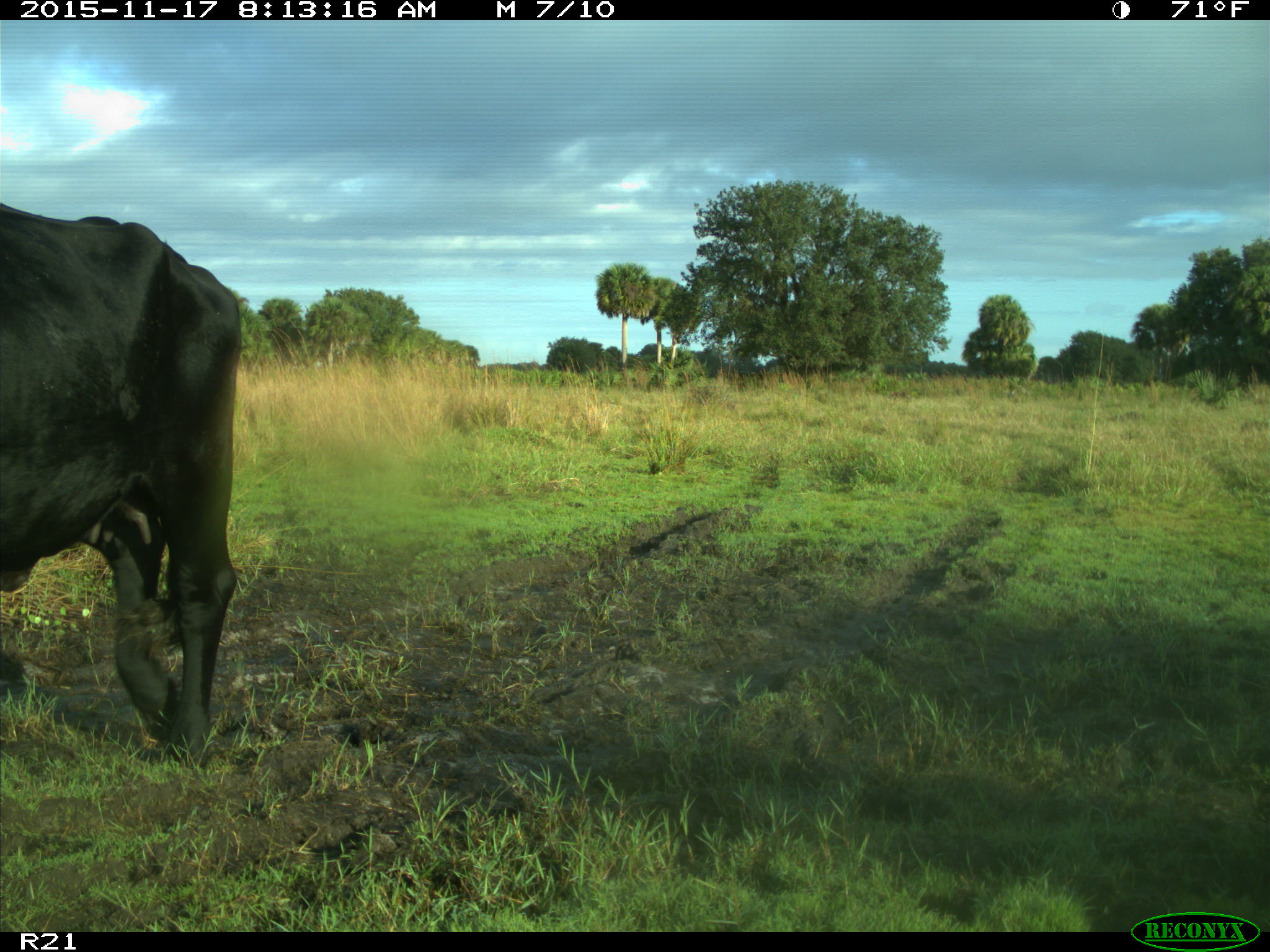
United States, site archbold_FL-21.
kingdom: Animalia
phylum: Chordata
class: Mammalia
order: Artiodactyla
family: Bovidae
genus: Bos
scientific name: Bos taurus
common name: domestic cow